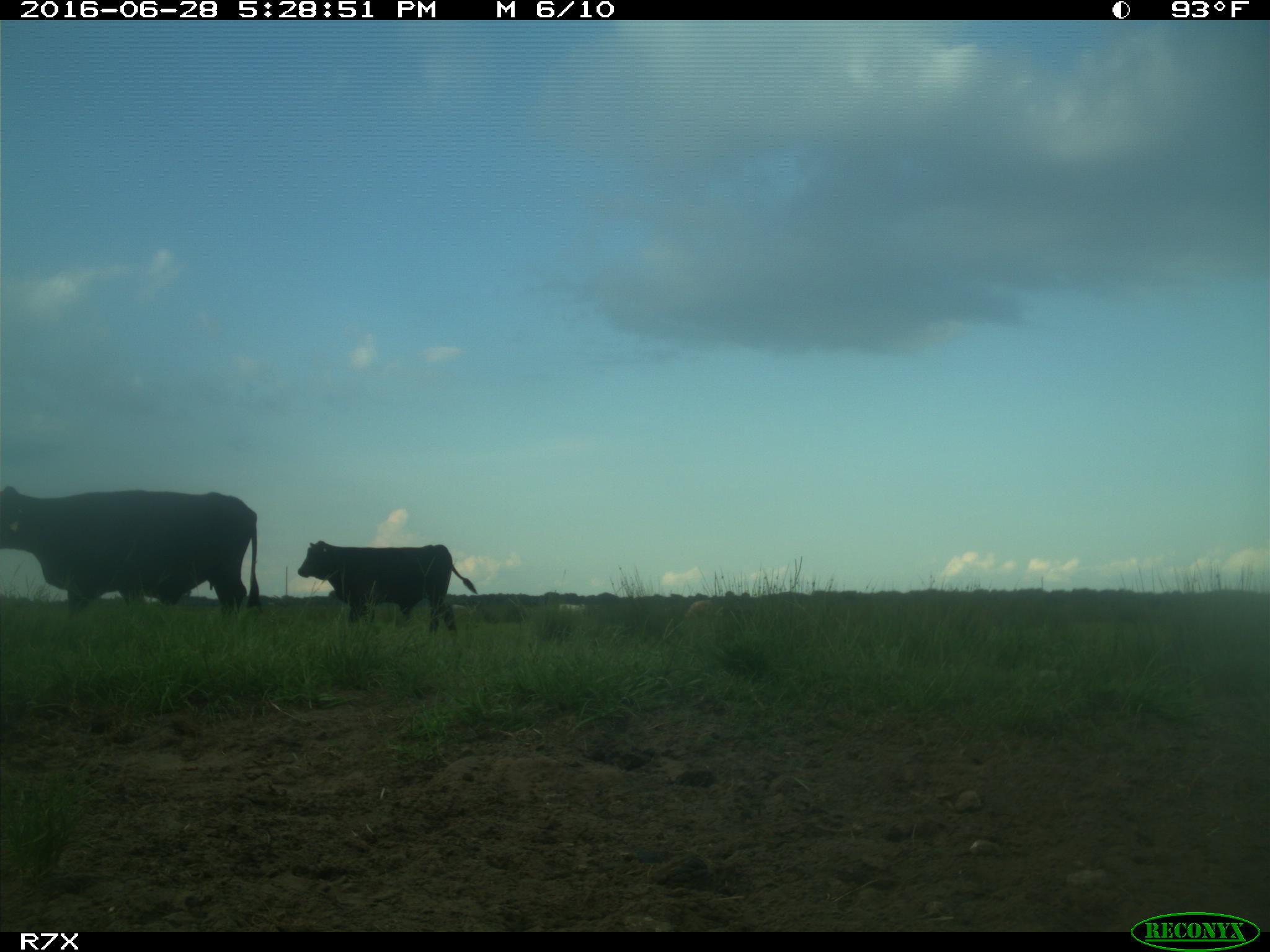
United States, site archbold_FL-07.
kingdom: Animalia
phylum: Chordata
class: Mammalia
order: Artiodactyla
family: Bovidae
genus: Bos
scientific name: Bos taurus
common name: domestic cow